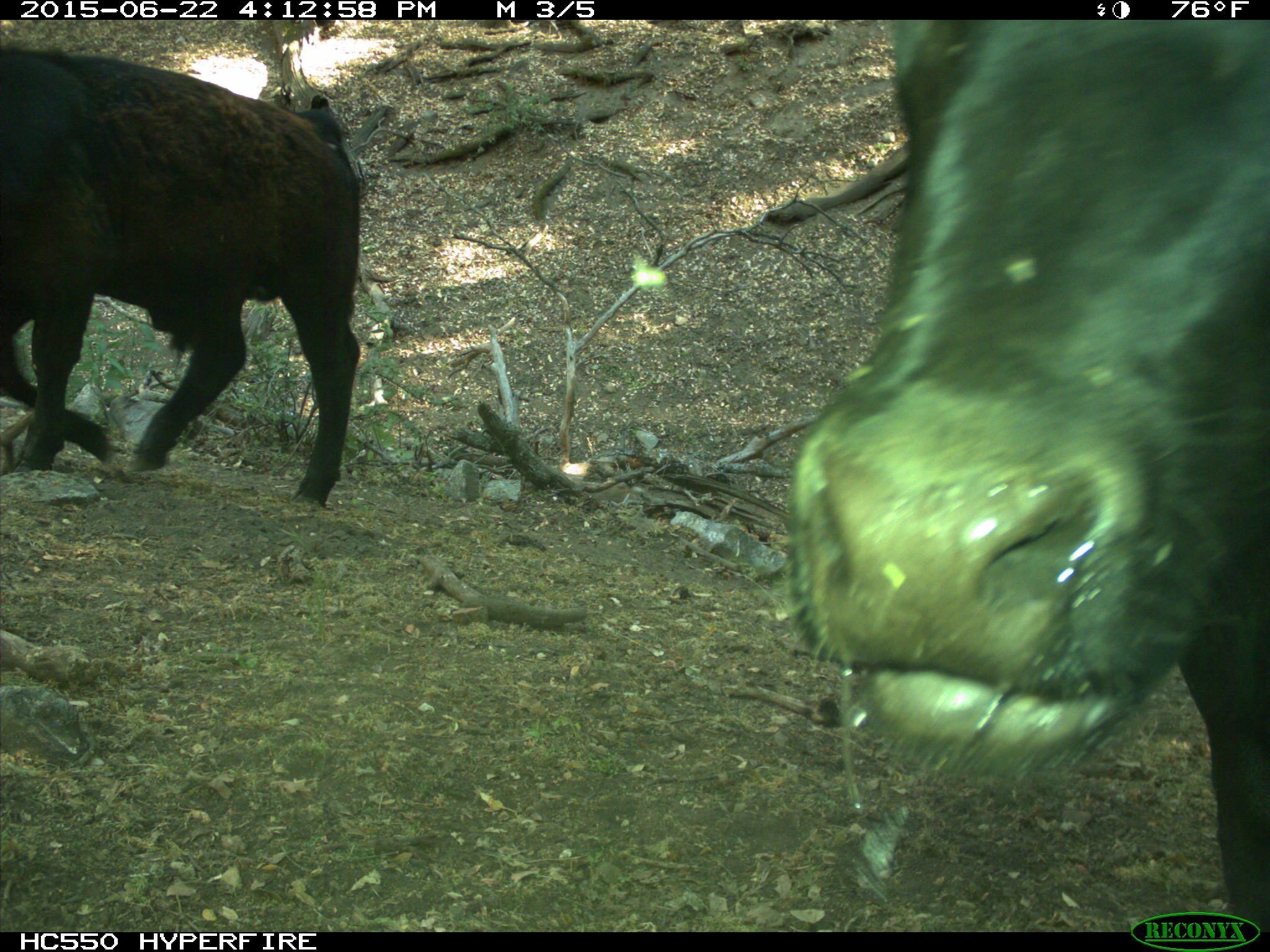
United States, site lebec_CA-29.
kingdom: Animalia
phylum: Chordata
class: Mammalia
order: Artiodactyla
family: Bovidae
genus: Bos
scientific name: Bos taurus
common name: domestic cow